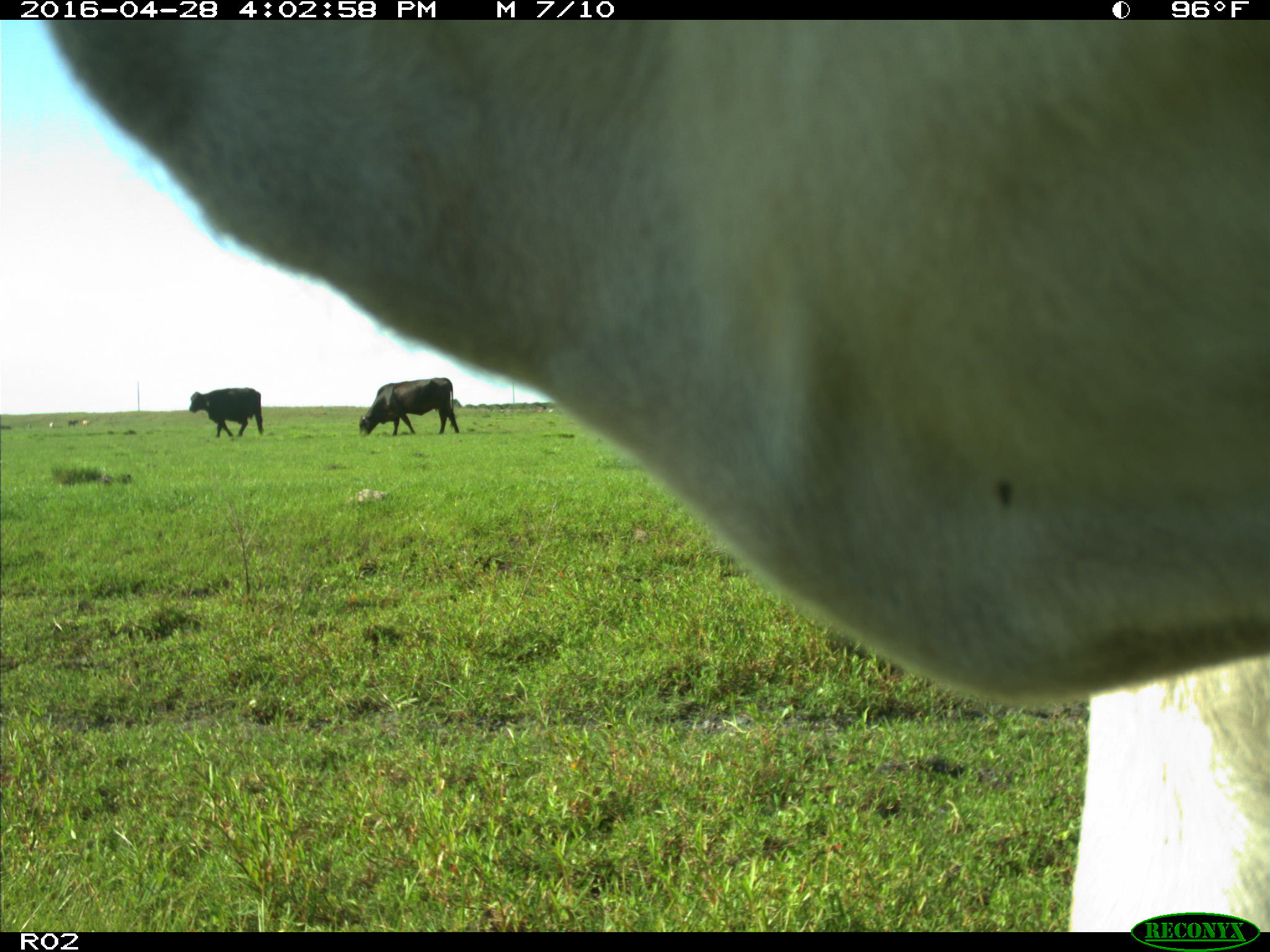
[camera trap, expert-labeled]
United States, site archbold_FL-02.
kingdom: Animalia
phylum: Chordata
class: Mammalia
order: Artiodactyla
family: Bovidae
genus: Bos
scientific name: Bos taurus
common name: domestic cow